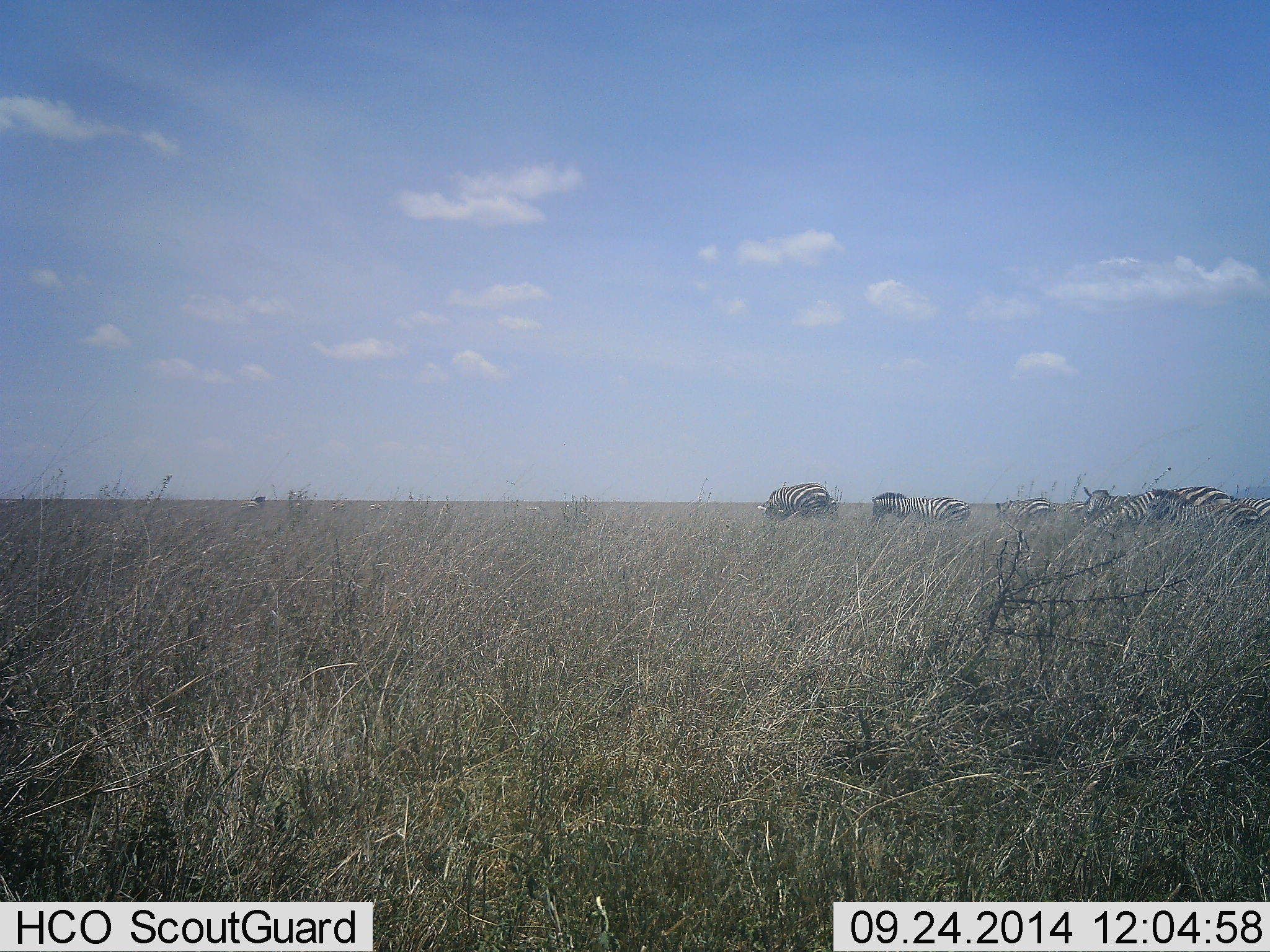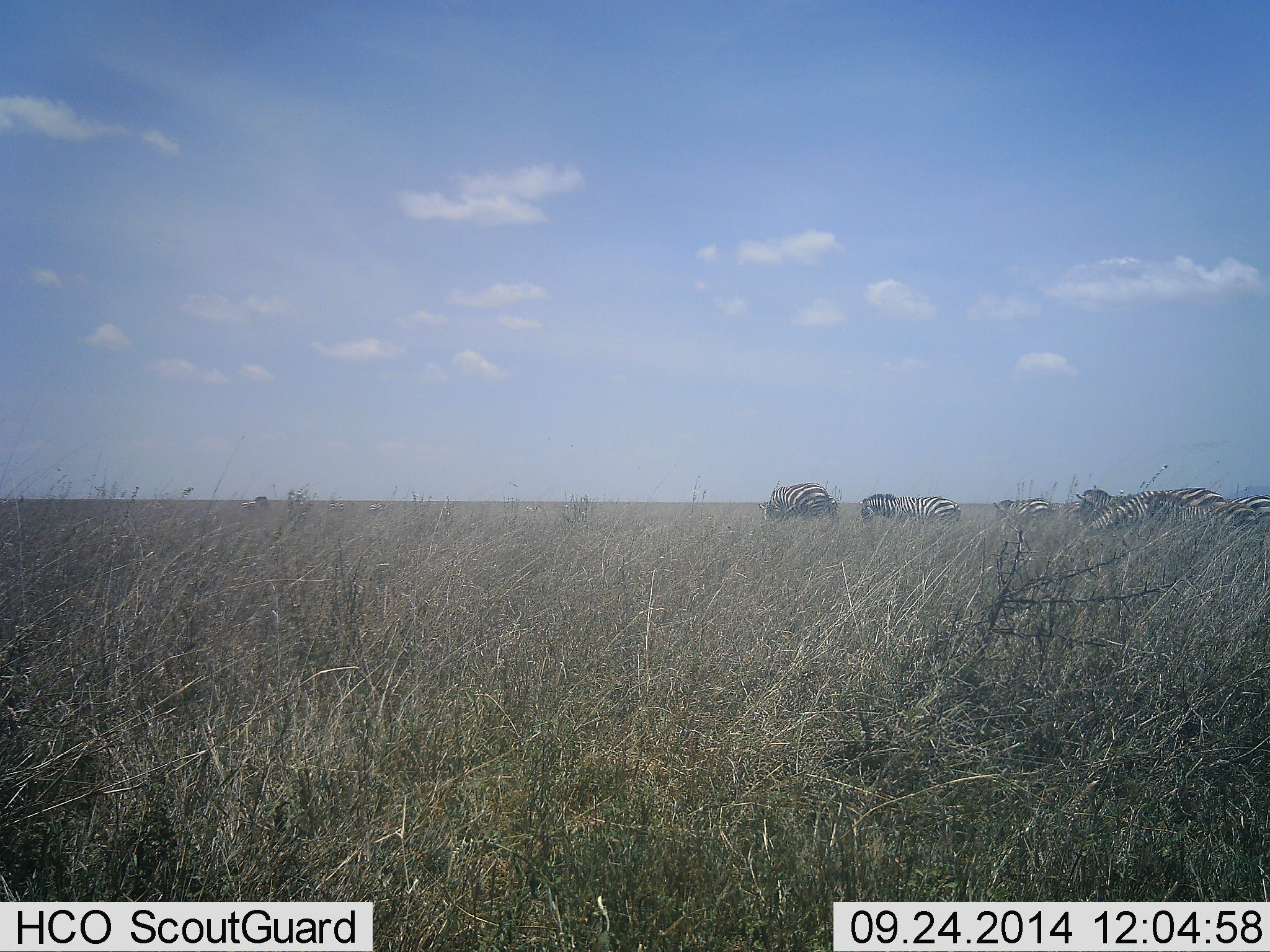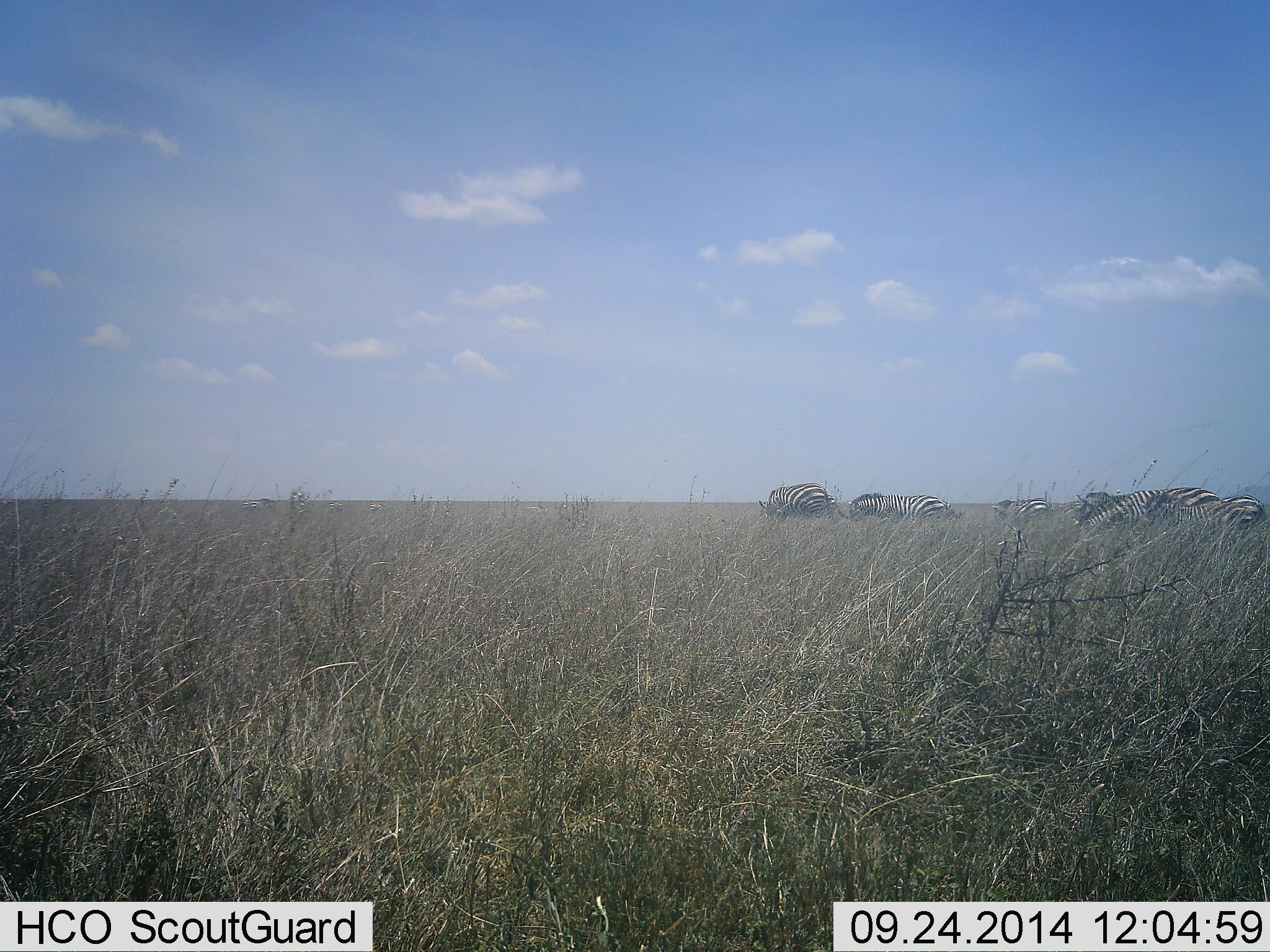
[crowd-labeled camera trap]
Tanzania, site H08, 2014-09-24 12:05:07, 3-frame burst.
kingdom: Animalia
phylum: Chordata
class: Mammalia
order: Perissodactyla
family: Equidae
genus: Equus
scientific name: Equus quagga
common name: plains zebra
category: zebra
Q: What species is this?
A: Zebra (plains zebra) (Equus quagga).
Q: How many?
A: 7.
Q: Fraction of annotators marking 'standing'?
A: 40%.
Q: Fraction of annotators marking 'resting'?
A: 0%.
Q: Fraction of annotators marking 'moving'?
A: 50%.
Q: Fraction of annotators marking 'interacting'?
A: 0%.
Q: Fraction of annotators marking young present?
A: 0%.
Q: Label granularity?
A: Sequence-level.